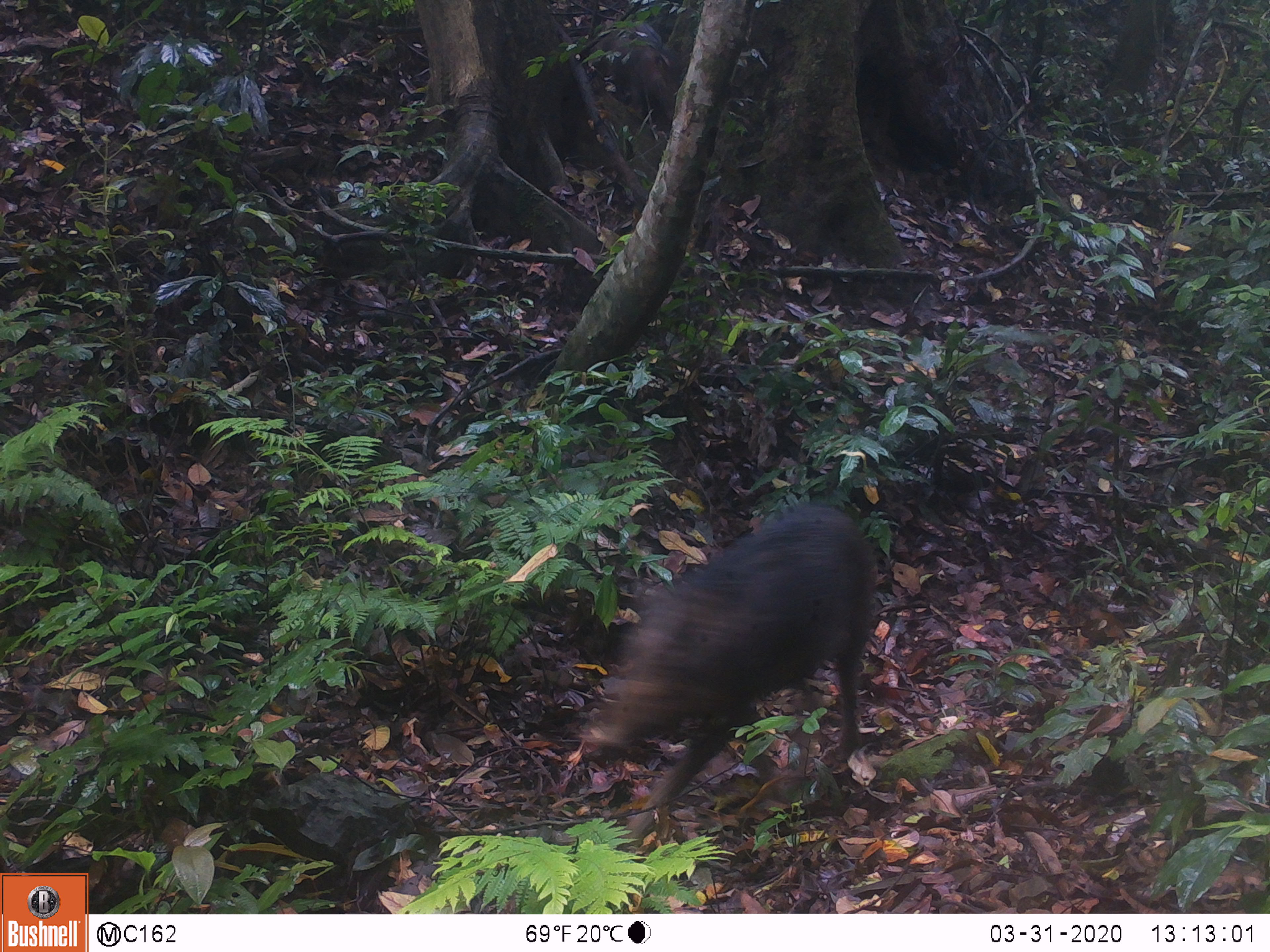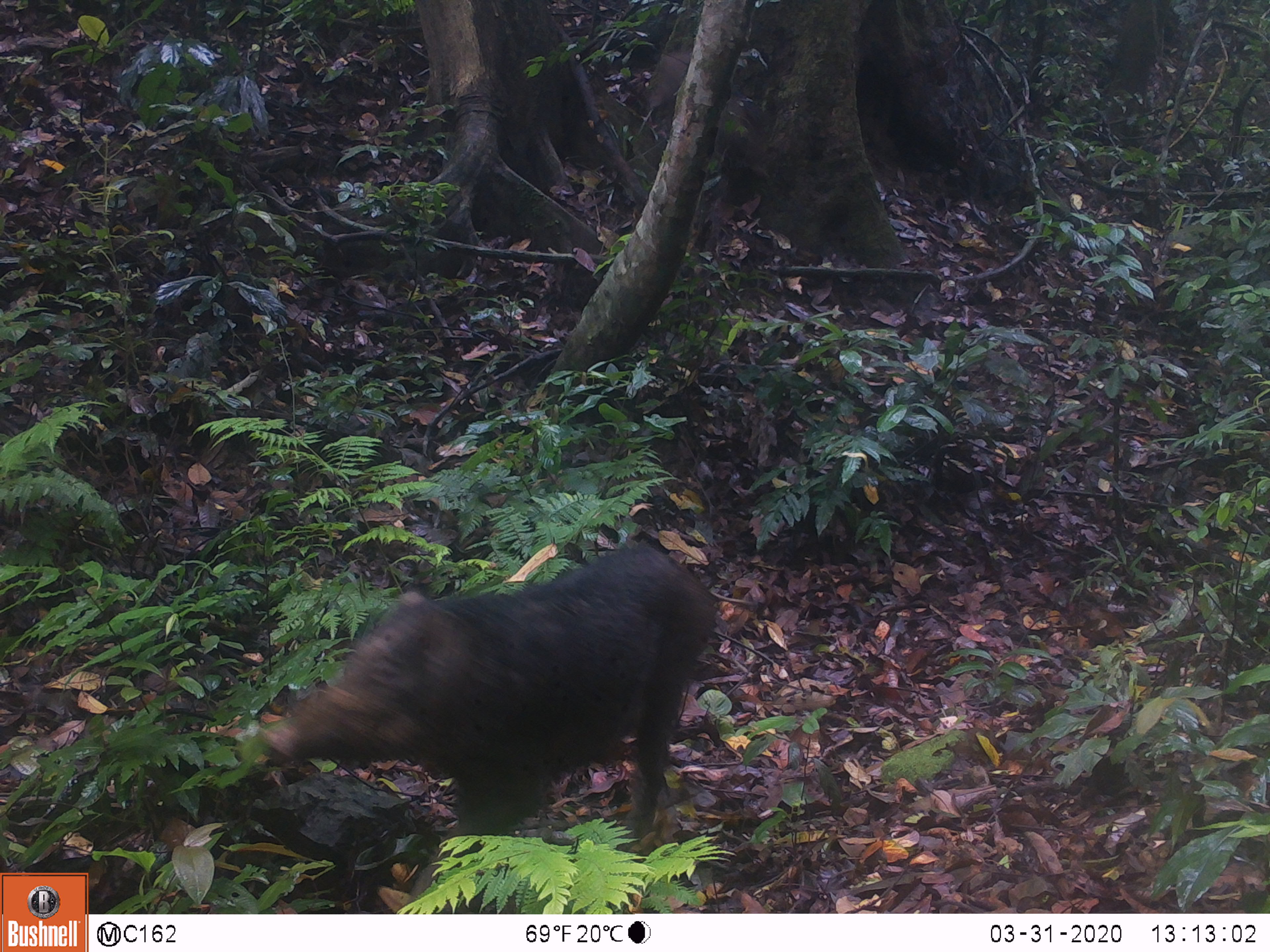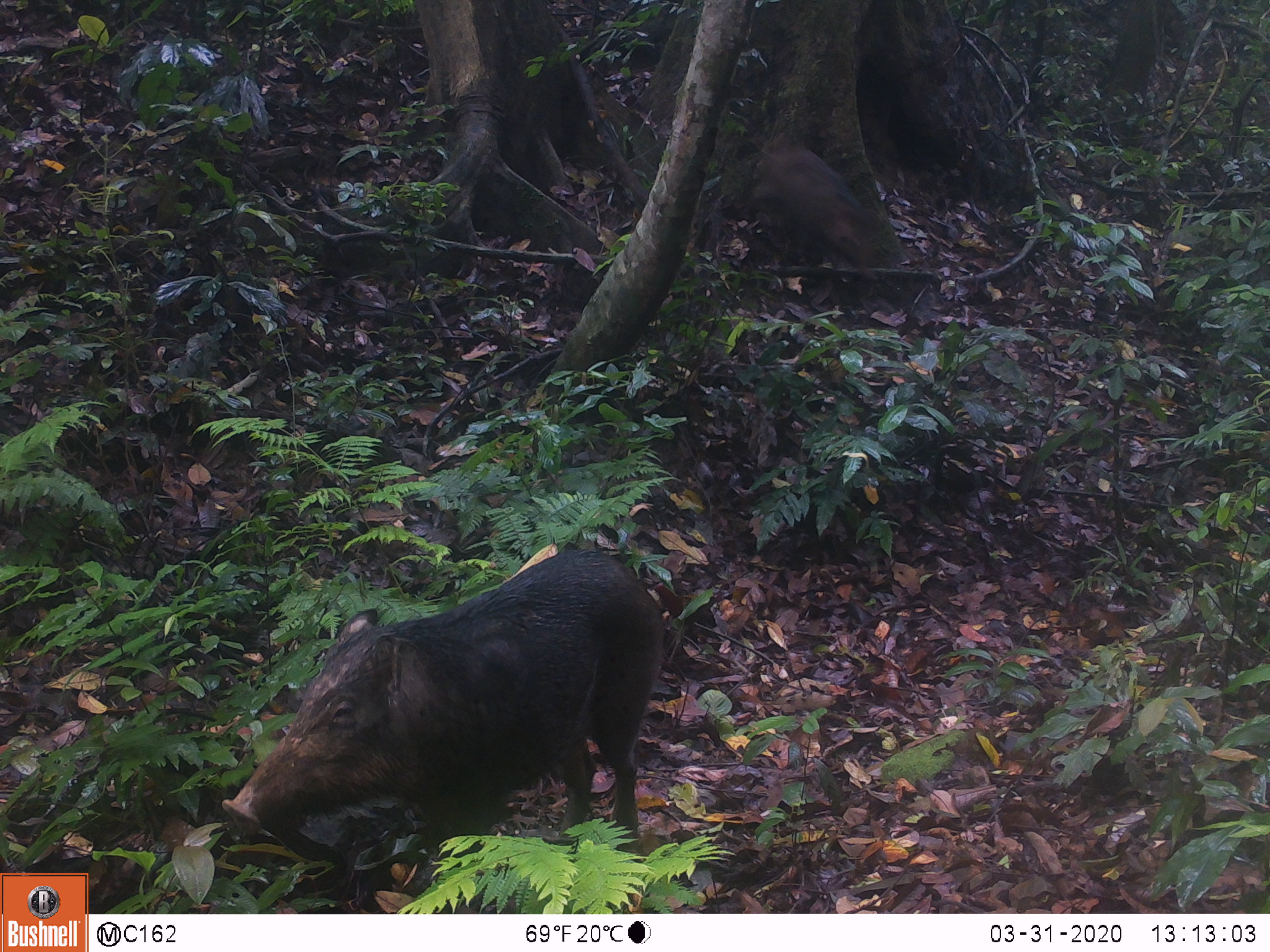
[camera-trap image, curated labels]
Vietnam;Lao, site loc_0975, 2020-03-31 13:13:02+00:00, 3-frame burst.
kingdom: Animalia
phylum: Chordata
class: Mammalia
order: Artiodactyla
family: Suidae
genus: Sus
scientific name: Sus scrofa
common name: eurasian wild pig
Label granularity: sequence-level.